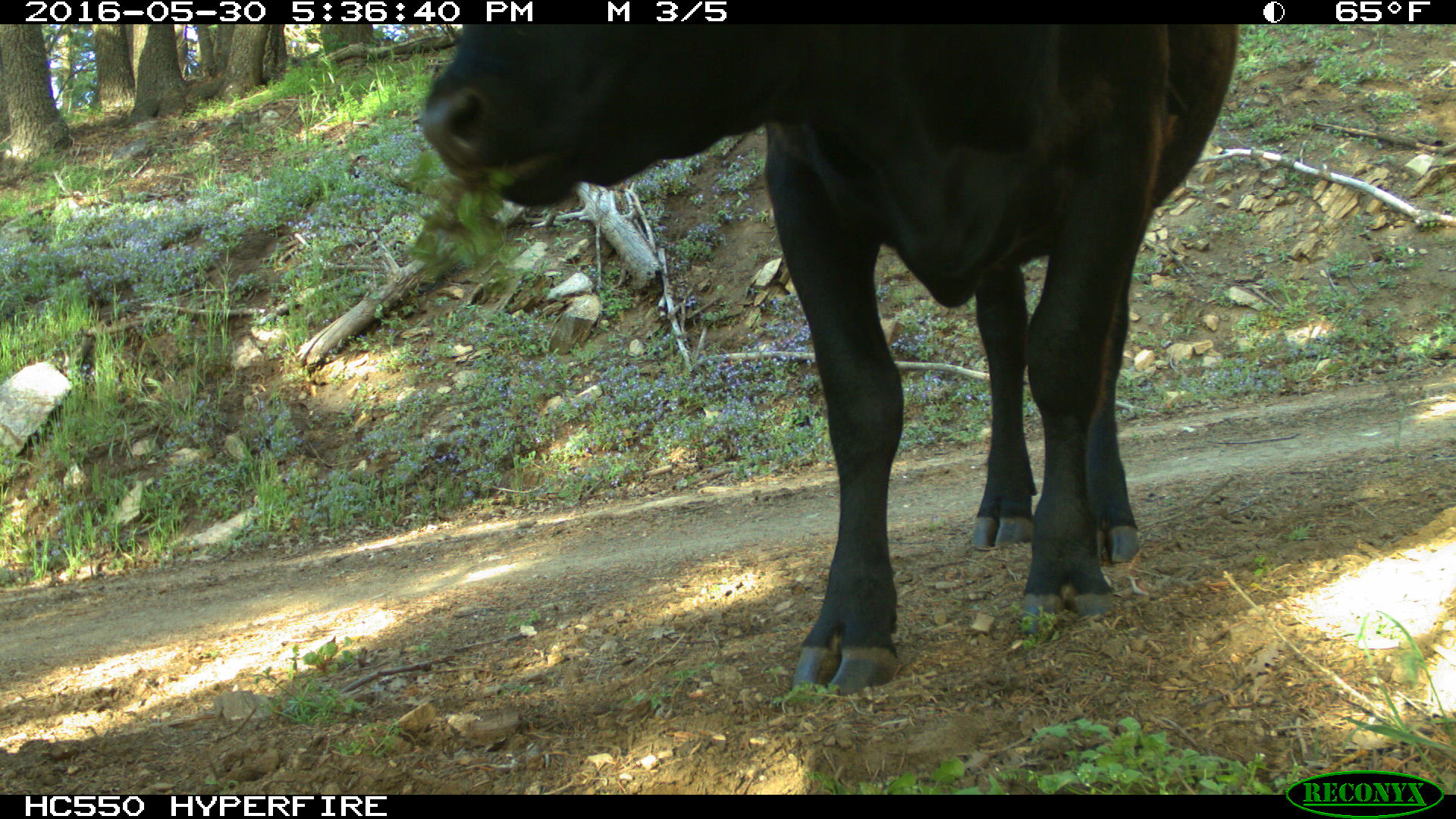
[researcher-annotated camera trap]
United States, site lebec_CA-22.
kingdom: Animalia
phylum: Chordata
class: Mammalia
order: Artiodactyla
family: Bovidae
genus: Bos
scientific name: Bos taurus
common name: domestic cow